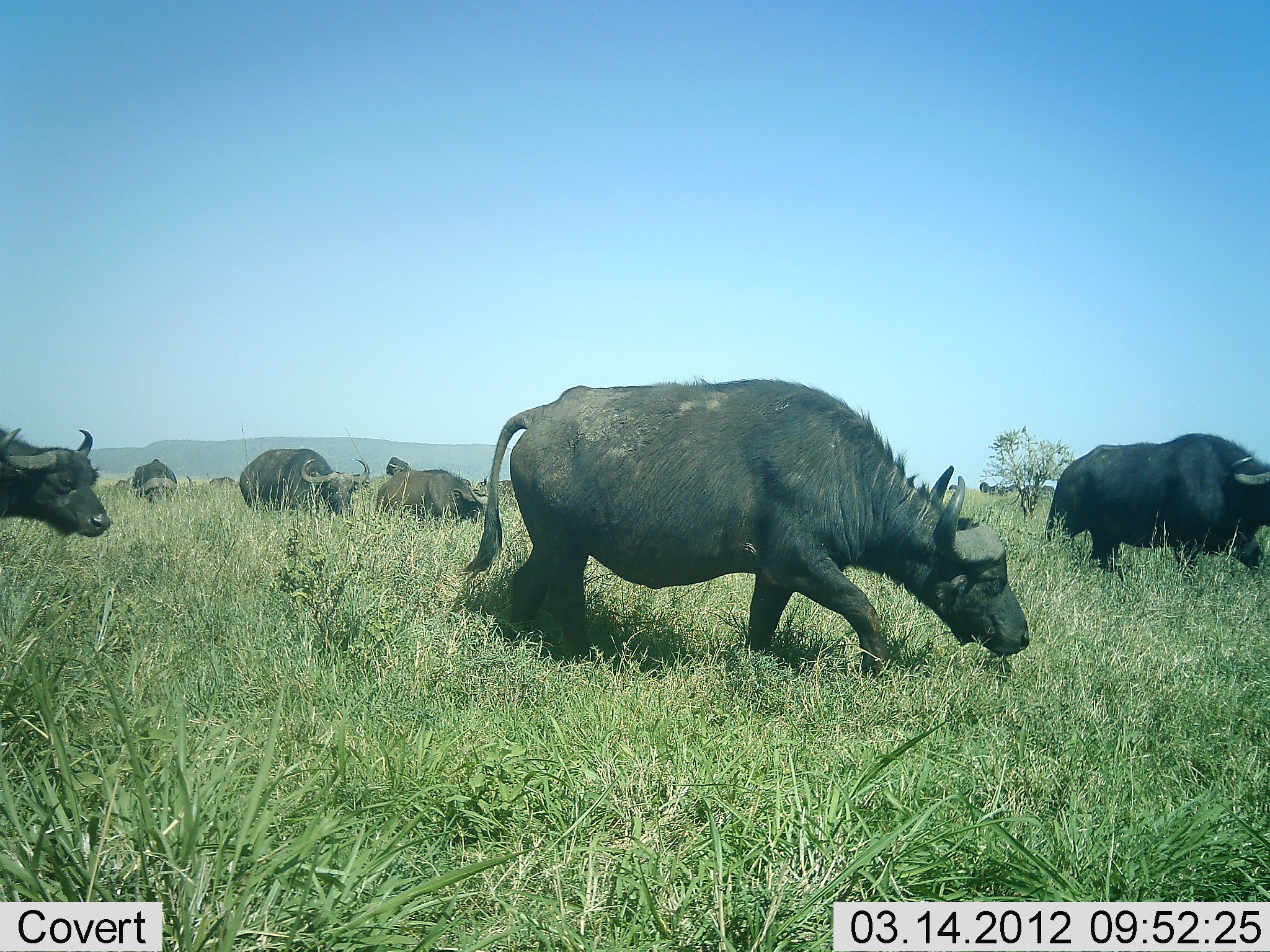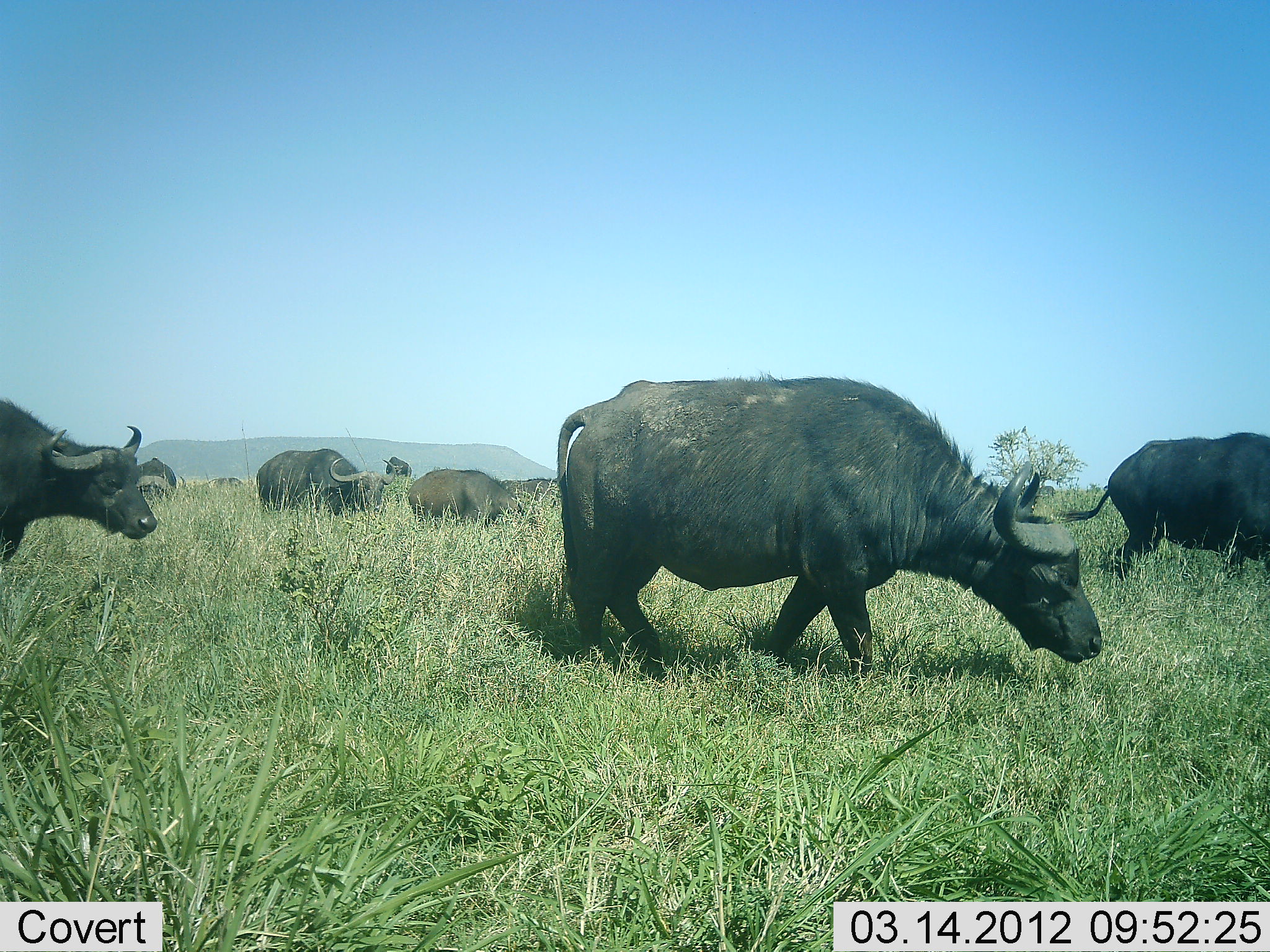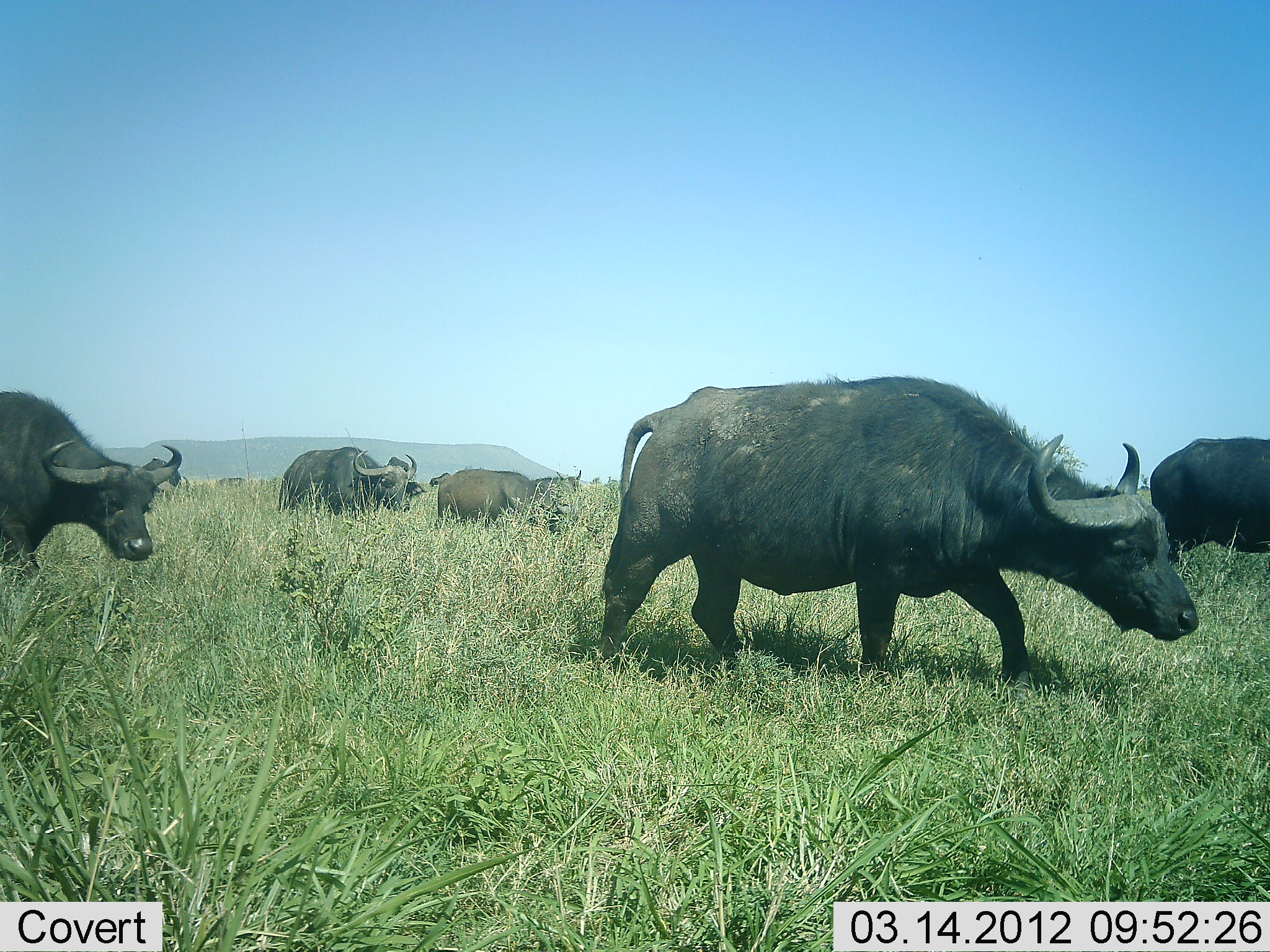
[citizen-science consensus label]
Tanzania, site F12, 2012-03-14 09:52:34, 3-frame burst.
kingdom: Animalia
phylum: Chordata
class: Mammalia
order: Artiodactyla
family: Bovidae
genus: Syncerus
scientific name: Syncerus caffer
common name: cape buffalo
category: buffalo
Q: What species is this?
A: Buffalo (cape buffalo) (Syncerus caffer).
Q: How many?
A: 9.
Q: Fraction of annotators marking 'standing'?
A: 20%.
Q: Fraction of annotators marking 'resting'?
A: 0%.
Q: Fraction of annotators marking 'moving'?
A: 100%.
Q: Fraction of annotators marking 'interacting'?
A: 0%.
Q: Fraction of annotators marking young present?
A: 27%.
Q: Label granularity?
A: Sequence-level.